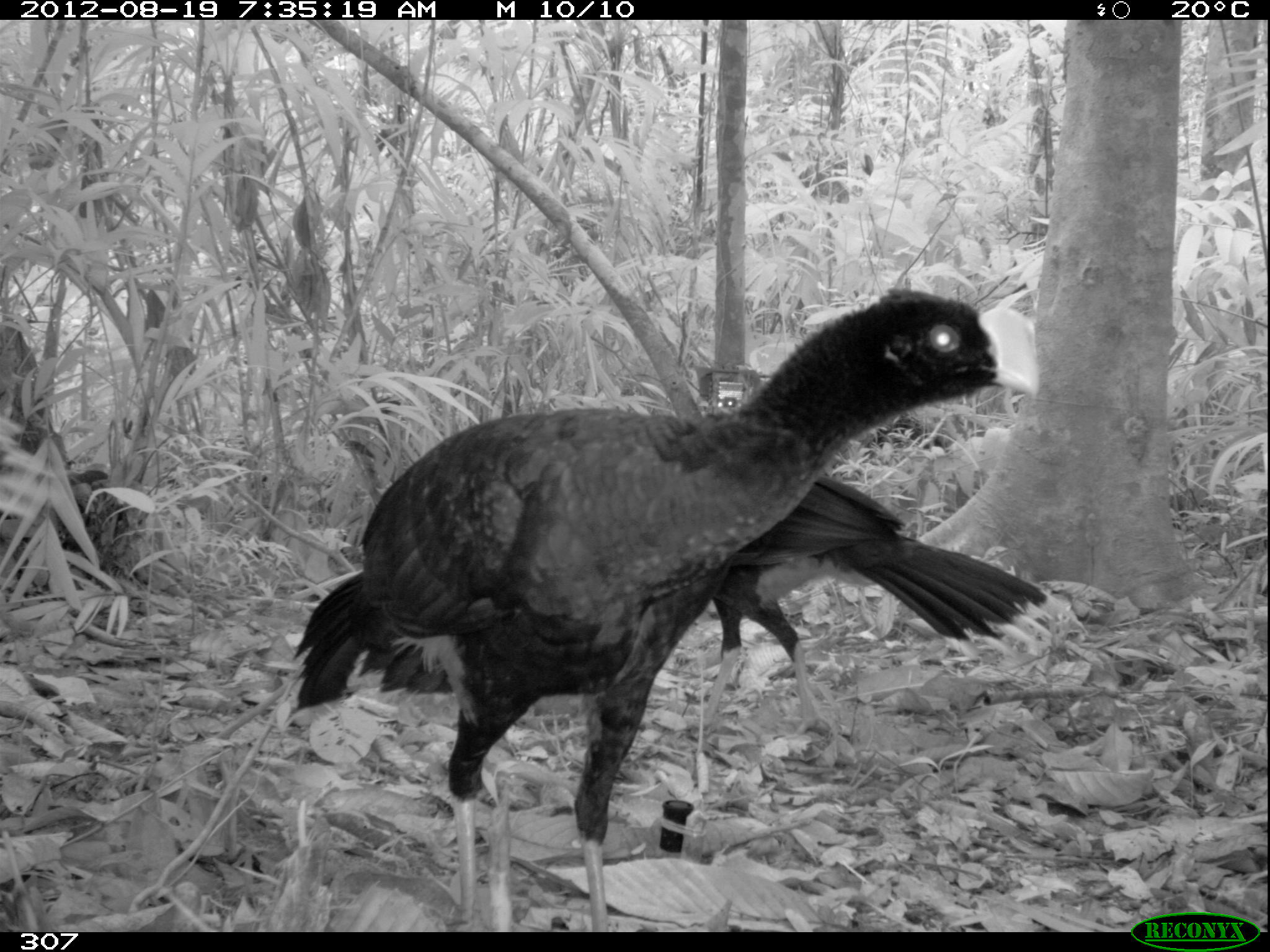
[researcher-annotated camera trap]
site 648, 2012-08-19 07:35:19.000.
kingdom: Animalia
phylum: Chordata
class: Aves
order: Galliformes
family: Cracidae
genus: Mitu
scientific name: Mitu tuberosum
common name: razor-billed curassow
Mitu tuberosum (razor-billed curassow).